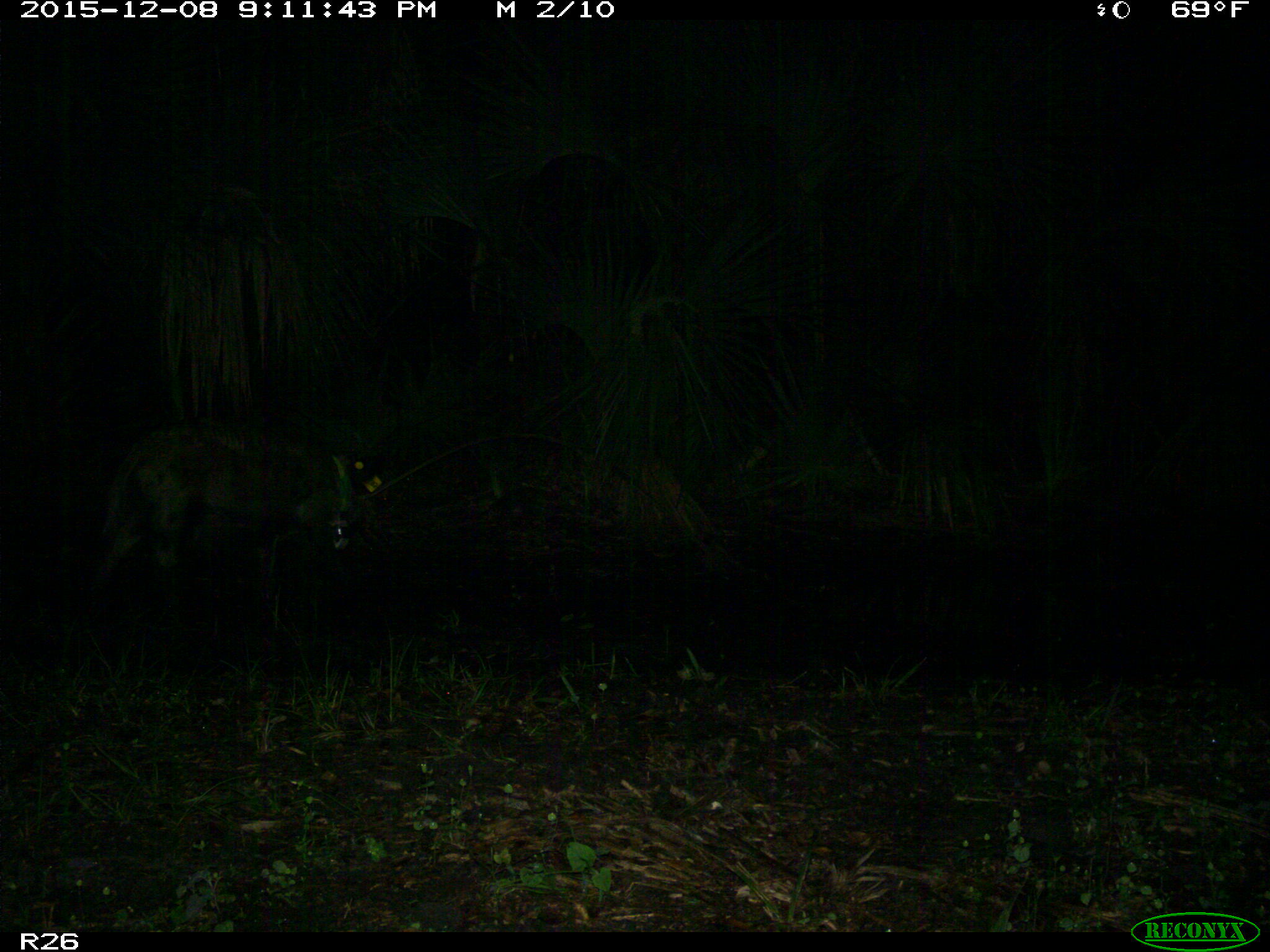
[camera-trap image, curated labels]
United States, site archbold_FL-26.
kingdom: Animalia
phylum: Chordata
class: Mammalia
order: Artiodactyla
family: Suidae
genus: Sus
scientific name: Sus scrofa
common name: wild boar